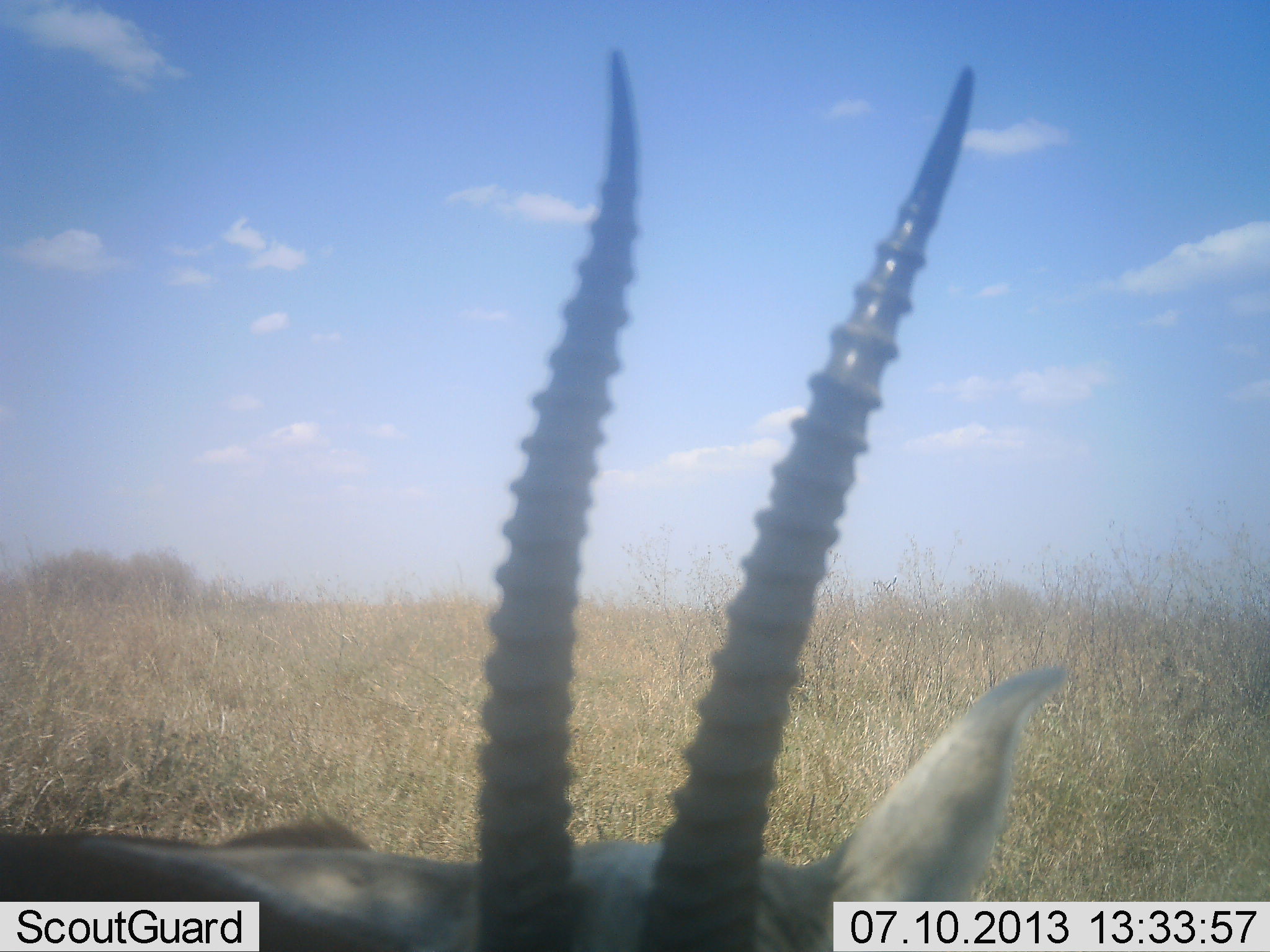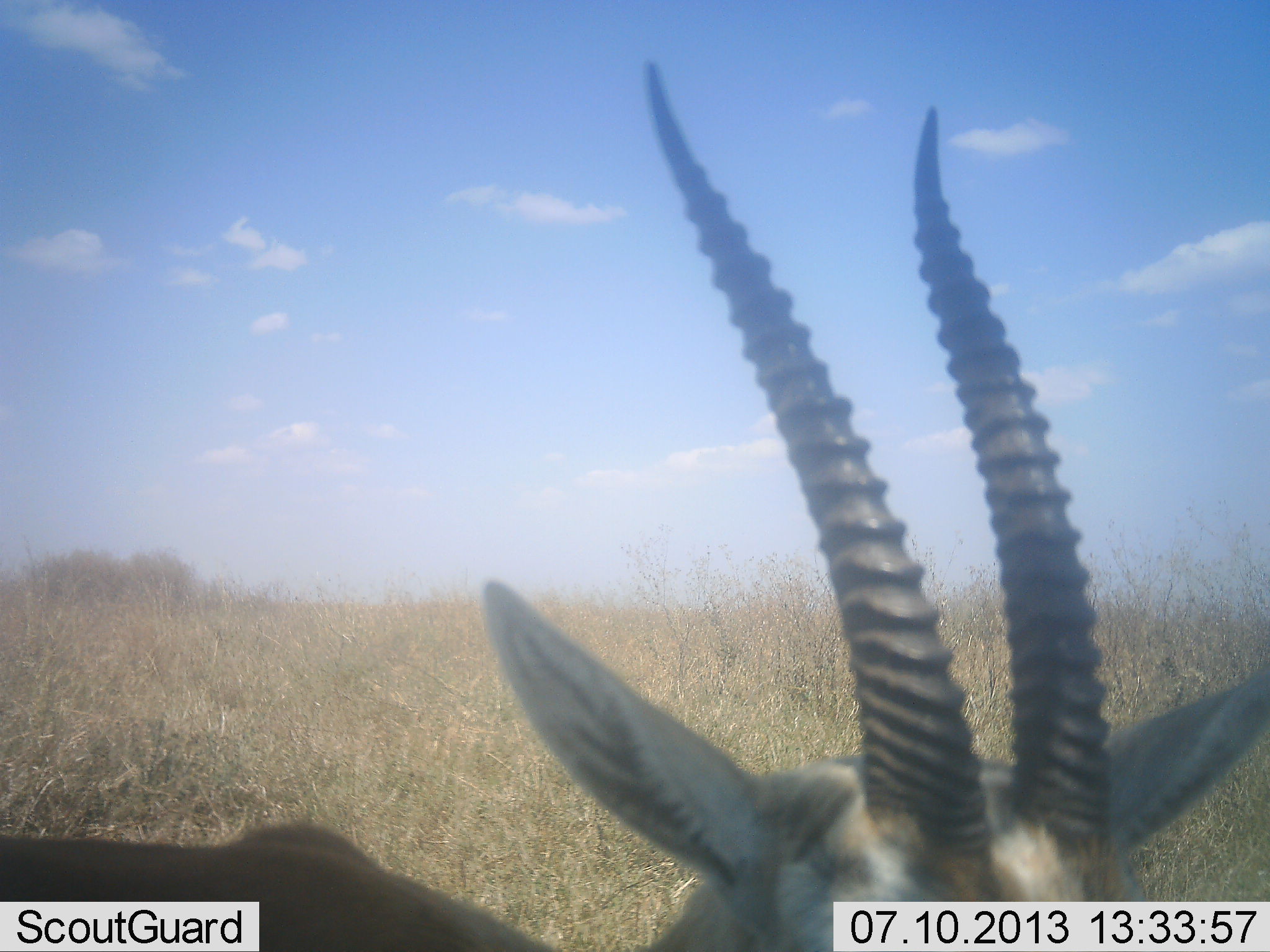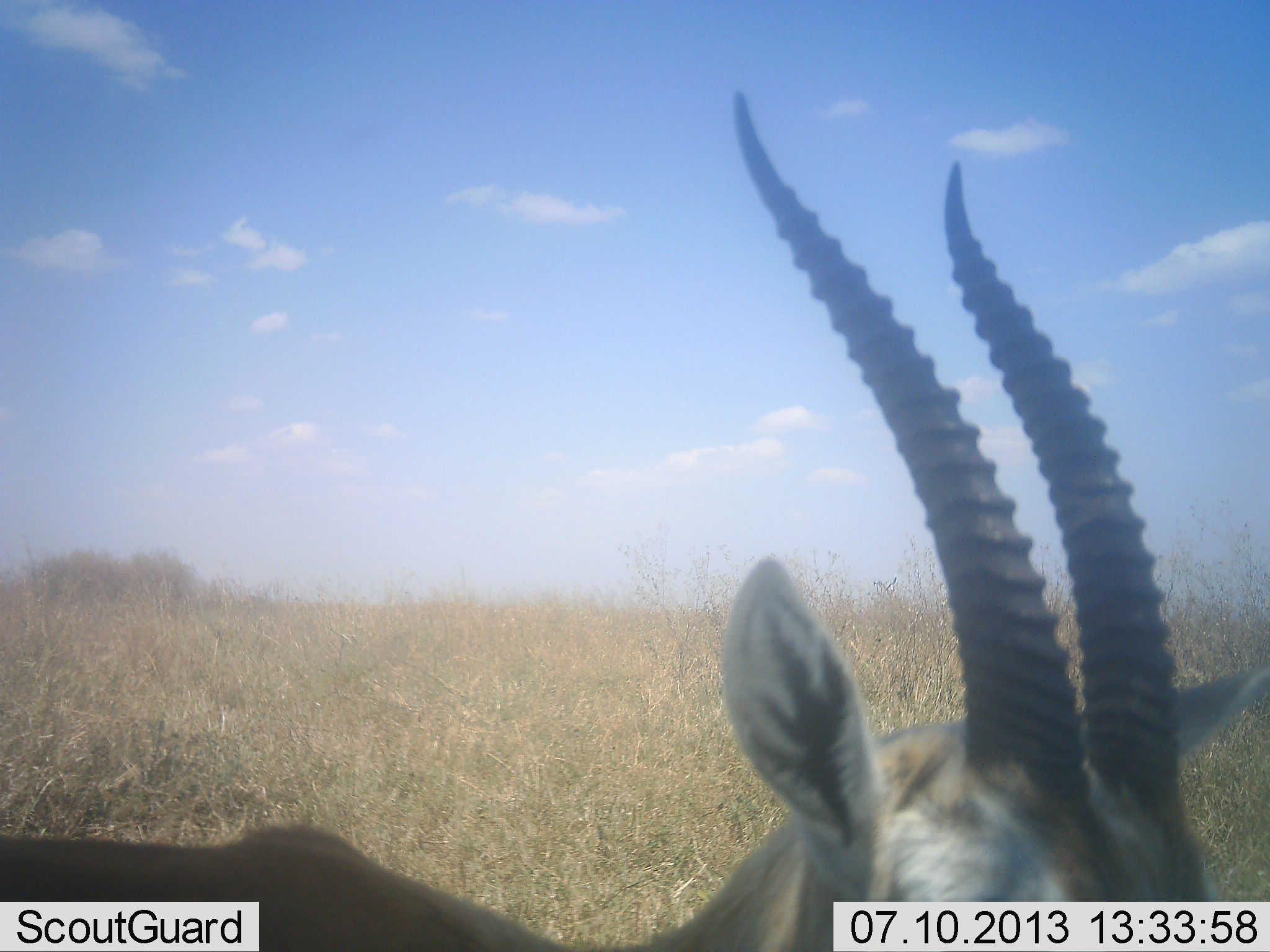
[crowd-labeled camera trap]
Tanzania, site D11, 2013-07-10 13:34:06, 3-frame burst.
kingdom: Animalia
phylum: Chordata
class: Mammalia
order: Artiodactyla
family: Bovidae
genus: Eudorcas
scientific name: Eudorcas thomsonii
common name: thomson's gazelle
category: gazellethomsons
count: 1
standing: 90%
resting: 5%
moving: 5%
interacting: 0%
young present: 0%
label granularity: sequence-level